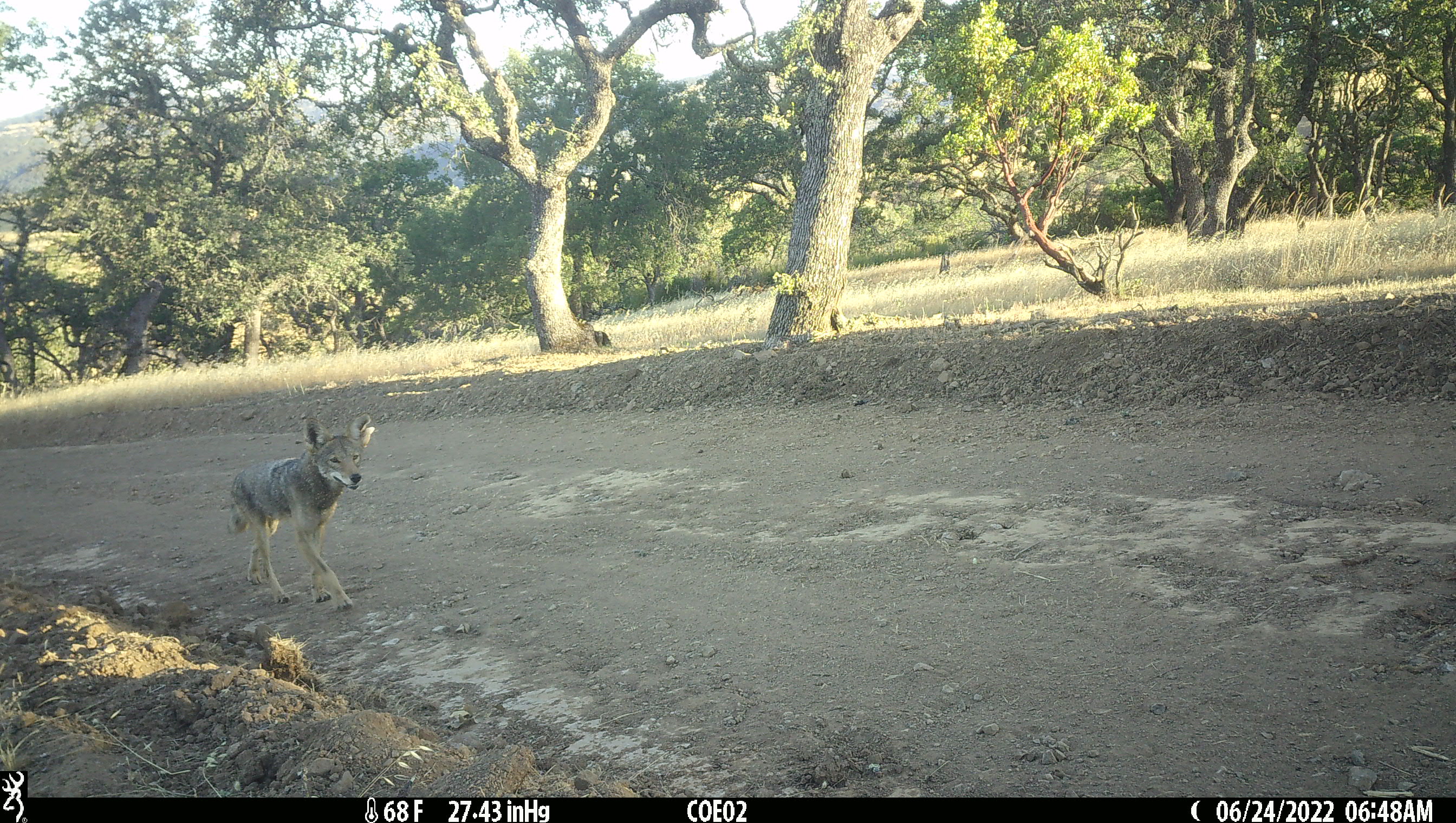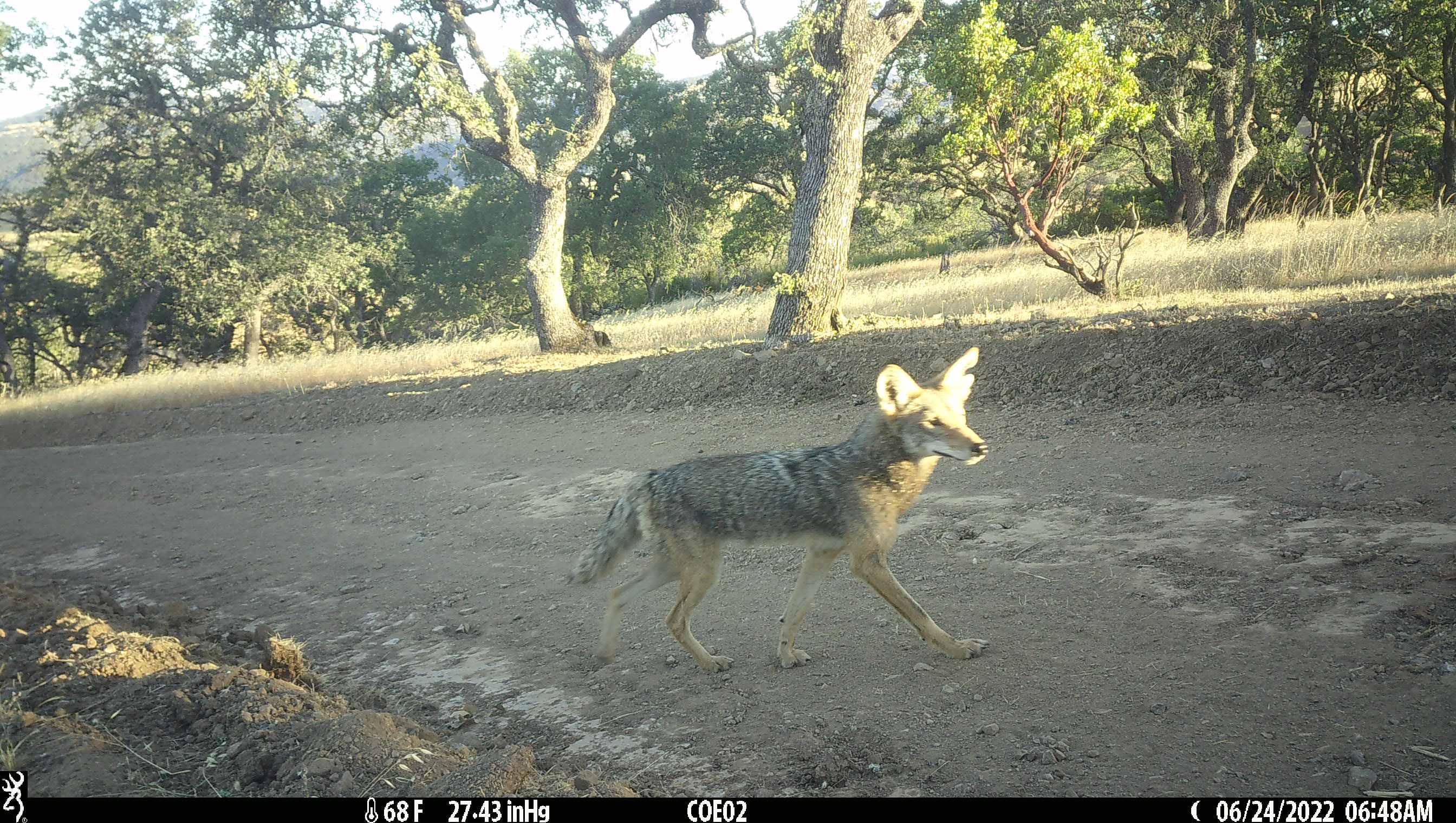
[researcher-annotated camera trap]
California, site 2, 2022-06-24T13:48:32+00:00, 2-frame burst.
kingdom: Animalia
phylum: Chordata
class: Mammalia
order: Carnivora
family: Canidae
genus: Canis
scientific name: Canis latrans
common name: coyote